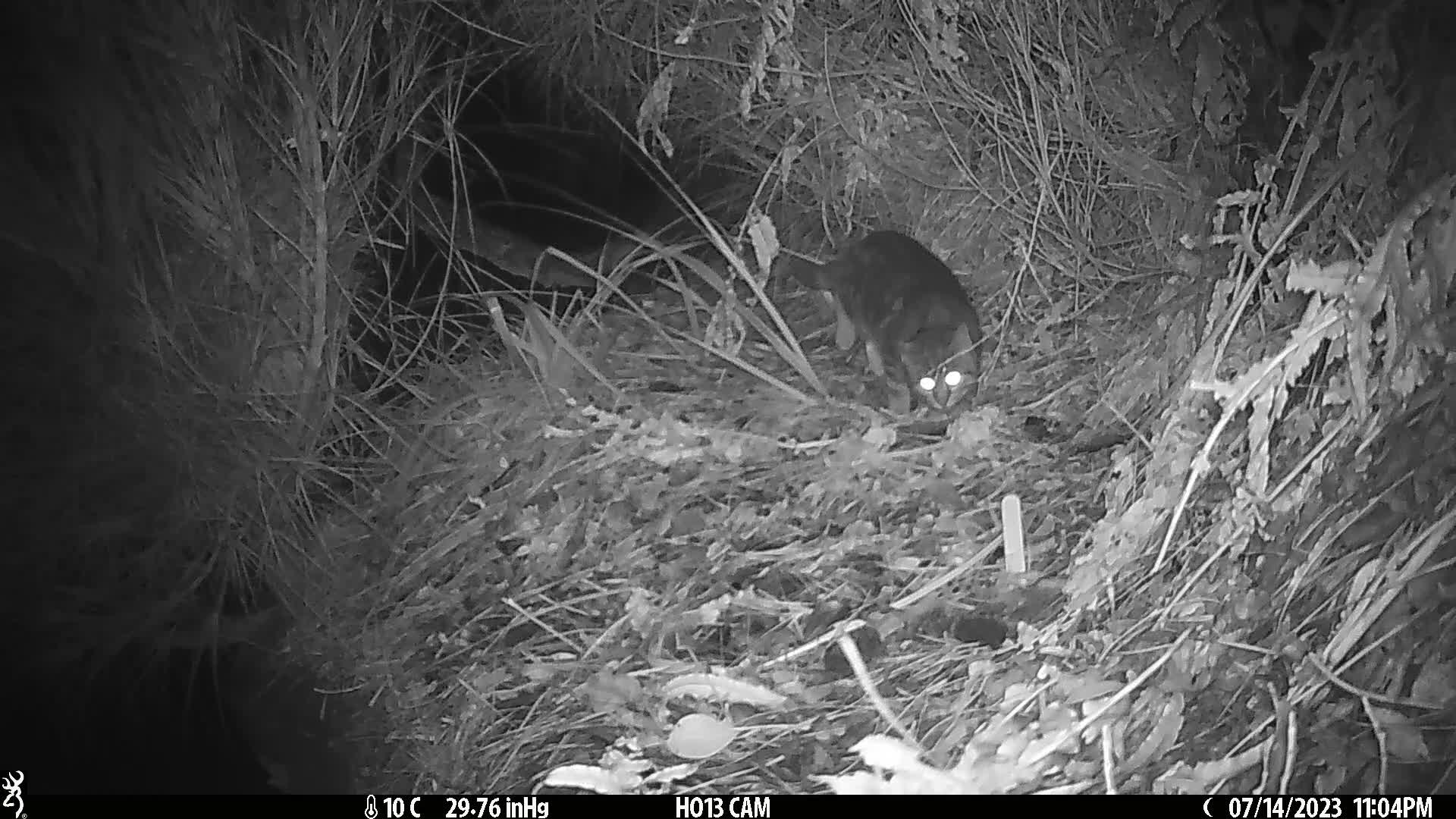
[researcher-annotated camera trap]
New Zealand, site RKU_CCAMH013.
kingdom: Animalia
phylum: Chordata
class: Mammalia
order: Carnivora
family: Felidae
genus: Felis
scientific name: Felis catus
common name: domestic cat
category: cat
Cat (domestic cat) (Felis catus).